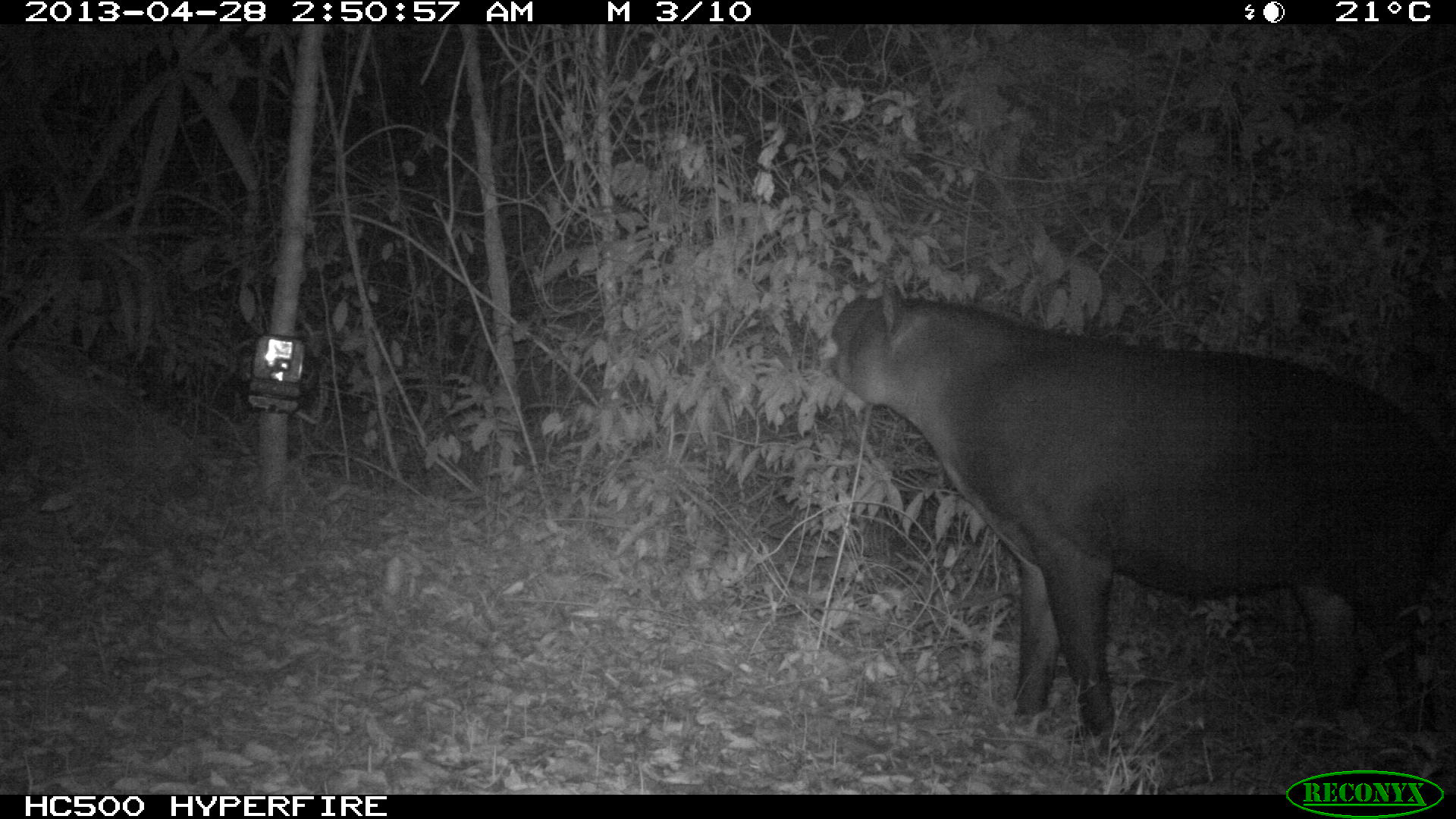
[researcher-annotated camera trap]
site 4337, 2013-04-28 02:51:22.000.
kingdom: Animalia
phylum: Chordata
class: Mammalia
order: Perissodactyla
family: Tapiridae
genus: Tapirus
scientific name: Tapirus bairdii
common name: baird's tapir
Tapirus bairdii (baird's tapir), count 1, sex female.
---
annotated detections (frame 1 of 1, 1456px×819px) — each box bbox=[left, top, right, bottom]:
tapirus bairdii: bbox=[826, 278, 1456, 751]